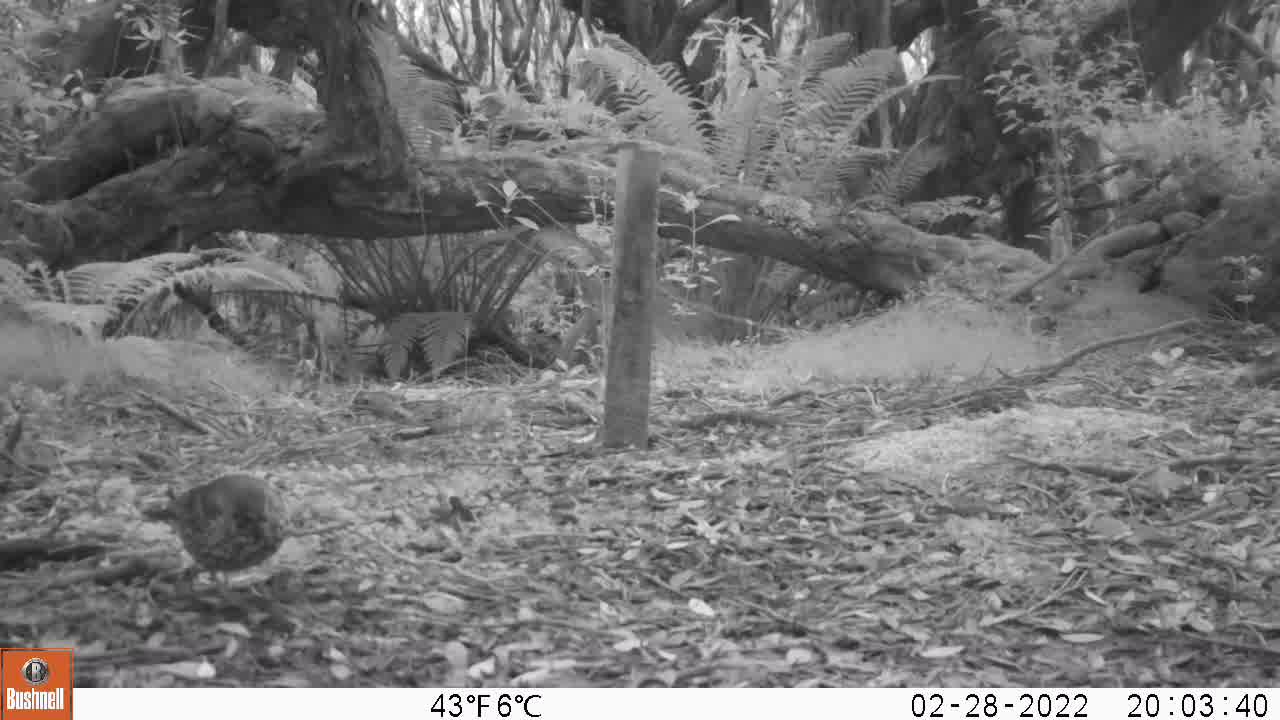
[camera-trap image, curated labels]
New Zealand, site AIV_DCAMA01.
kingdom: Animalia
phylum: Chordata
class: Aves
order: Passeriformes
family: Turdidae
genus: Turdus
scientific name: Turdus philomelos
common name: song thrush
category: thrush